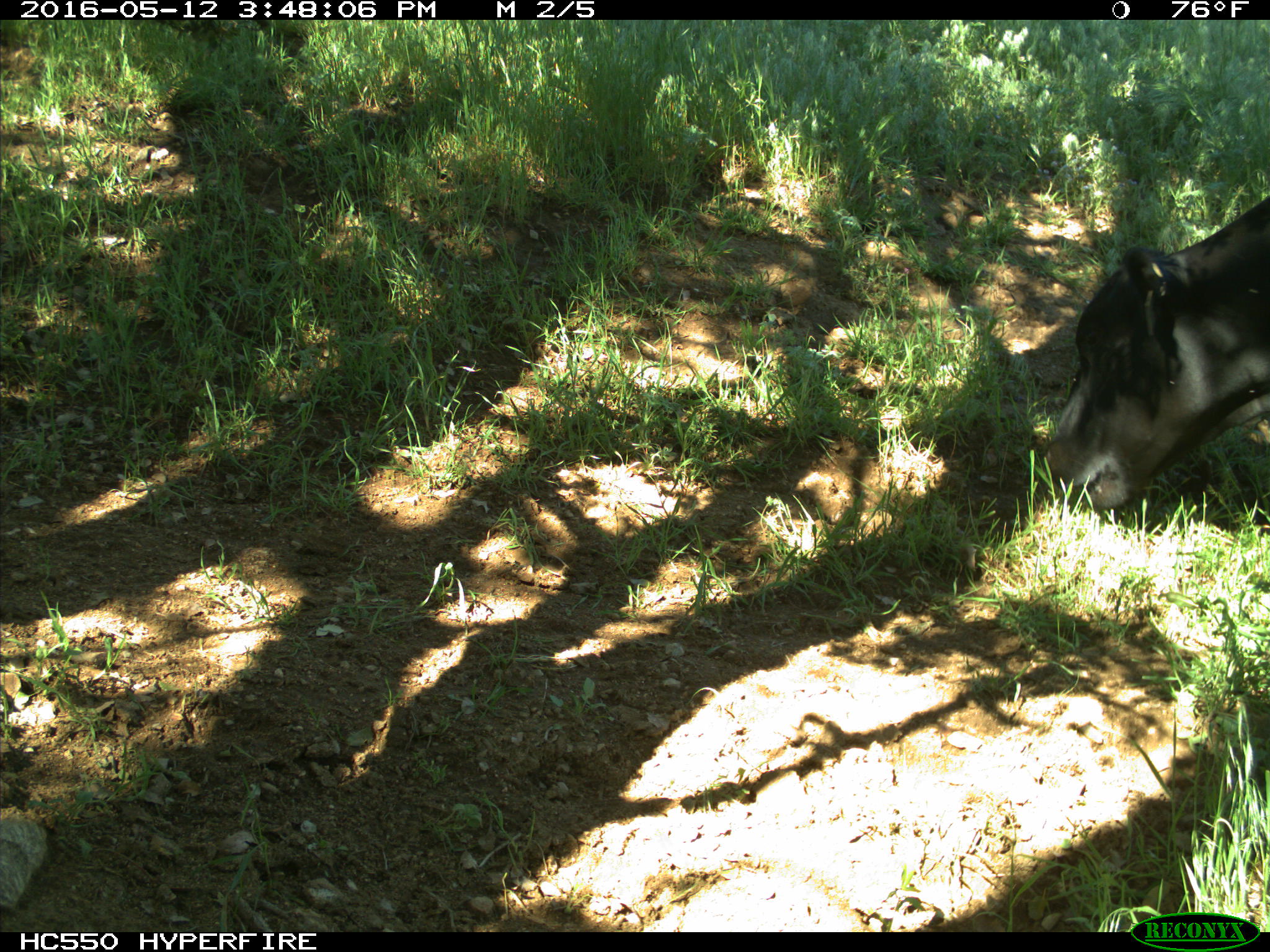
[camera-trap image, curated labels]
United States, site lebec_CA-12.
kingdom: Animalia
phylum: Chordata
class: Mammalia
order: Artiodactyla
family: Bovidae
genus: Bos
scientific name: Bos taurus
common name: domestic cow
Bos taurus (domestic cow).